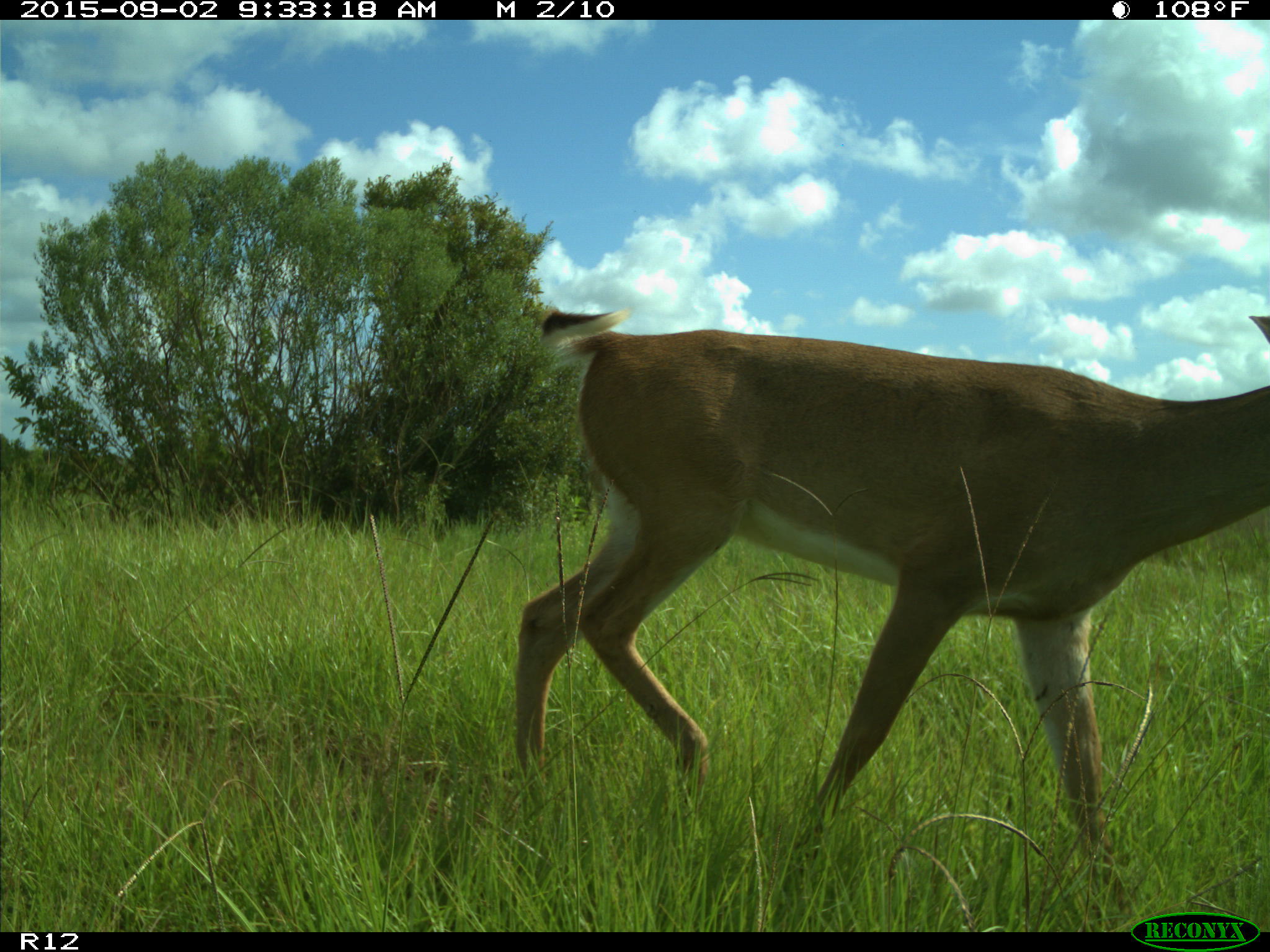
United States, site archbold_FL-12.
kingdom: Animalia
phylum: Chordata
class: Mammalia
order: Artiodactyla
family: Cervidae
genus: Odocoileus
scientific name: Odocoileus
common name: deer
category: unidentified deer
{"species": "unidentified deer (deer) (Odocoileus)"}